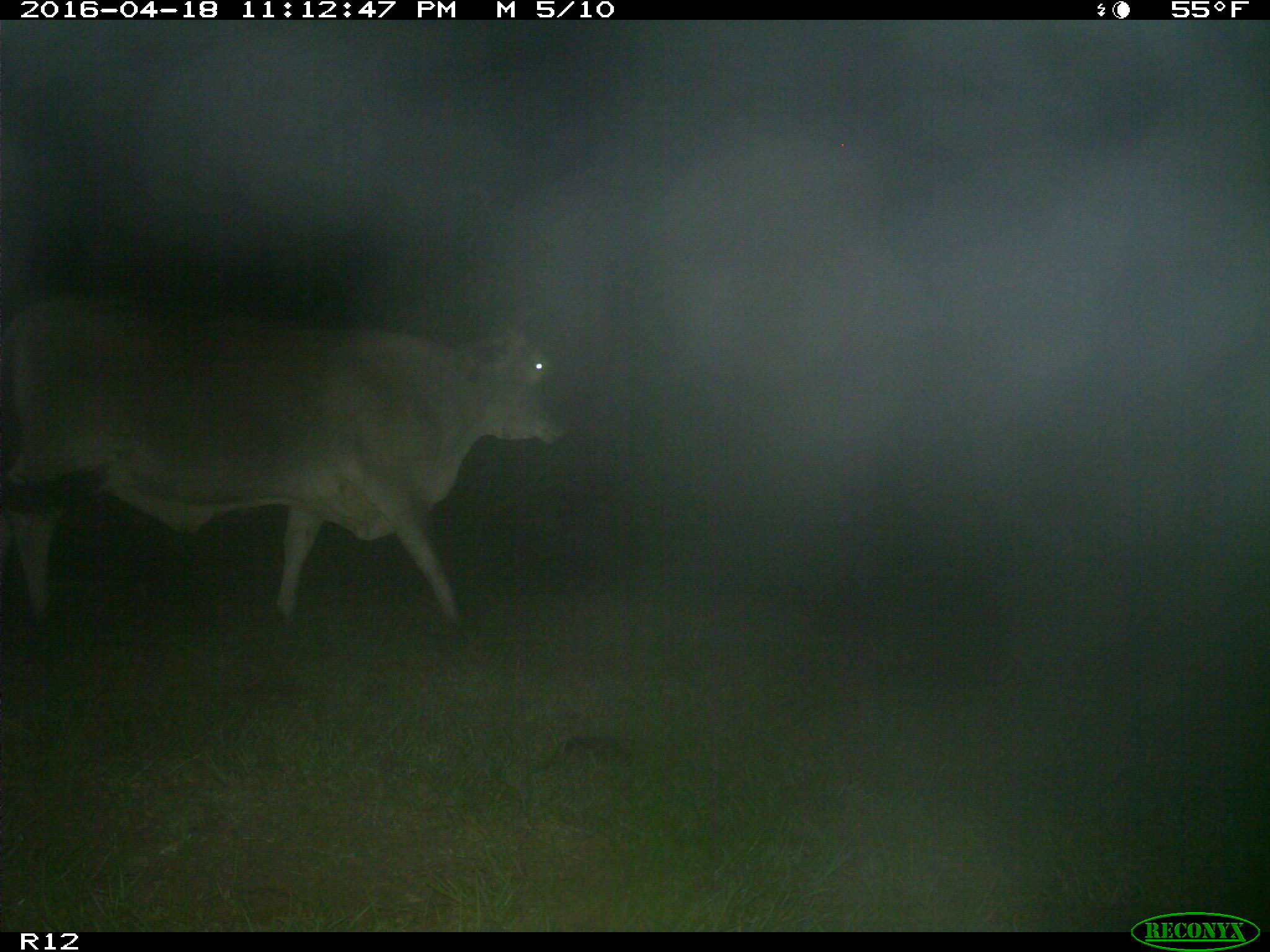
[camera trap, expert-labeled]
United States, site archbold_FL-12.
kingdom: Animalia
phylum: Chordata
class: Mammalia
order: Artiodactyla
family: Bovidae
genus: Bos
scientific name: Bos taurus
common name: domestic cow